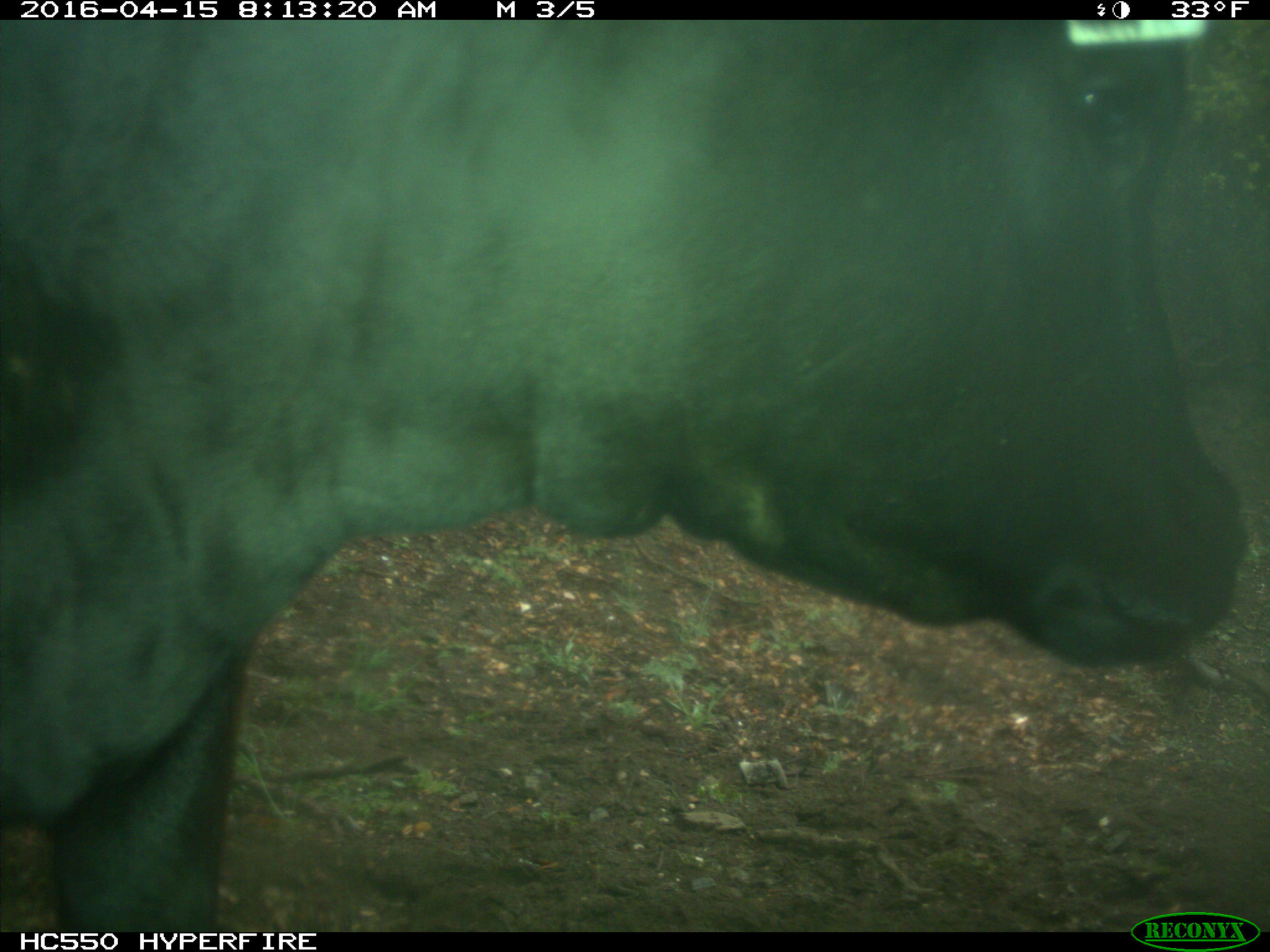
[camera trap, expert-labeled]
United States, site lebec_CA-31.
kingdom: Animalia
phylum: Chordata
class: Mammalia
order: Artiodactyla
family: Bovidae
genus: Bos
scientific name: Bos taurus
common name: domestic cow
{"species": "Bos taurus (domestic cow)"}